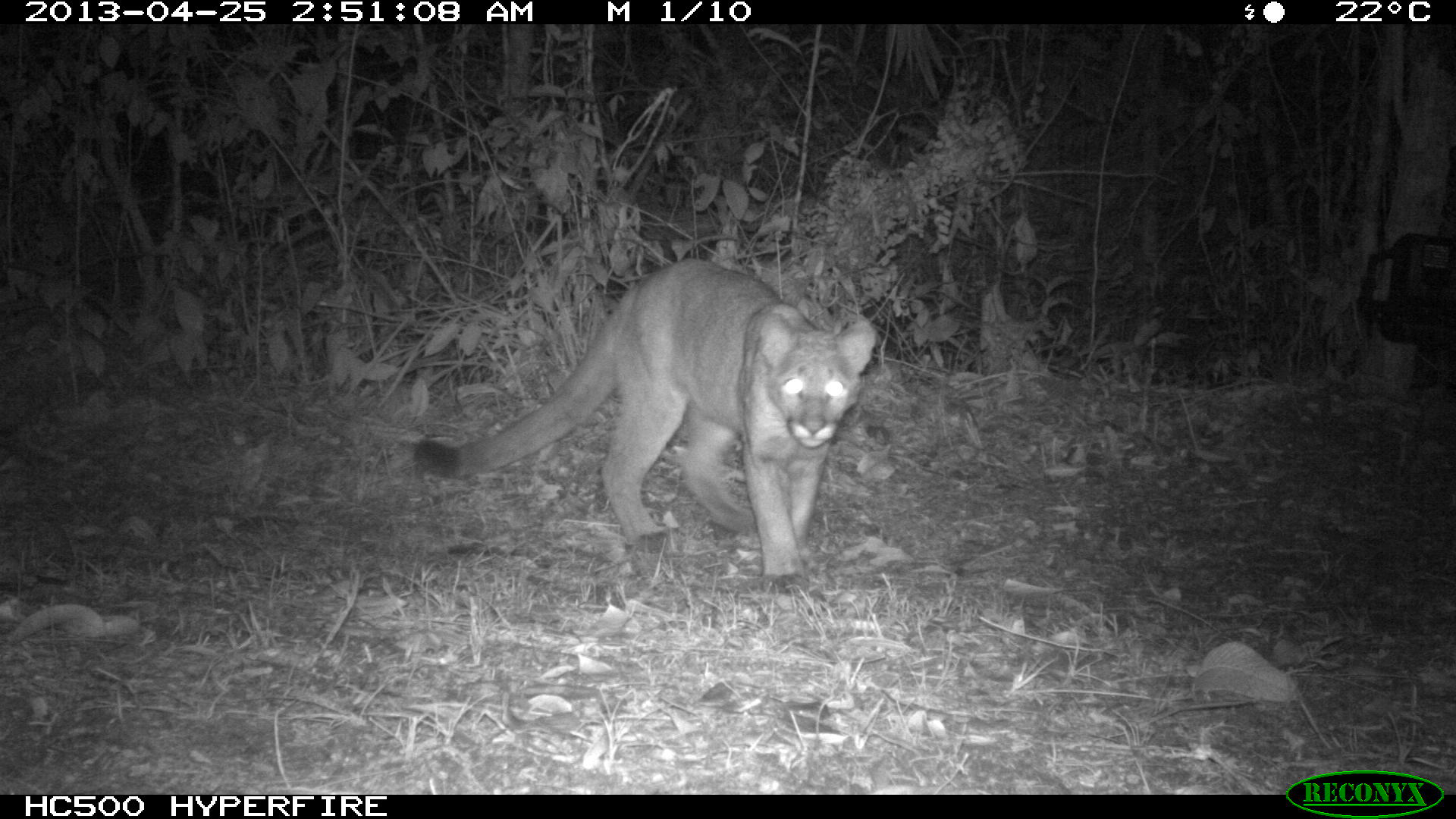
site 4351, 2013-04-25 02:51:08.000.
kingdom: Animalia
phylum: Chordata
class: Mammalia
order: Carnivora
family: Felidae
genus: Puma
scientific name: Puma concolor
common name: mountain lion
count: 2